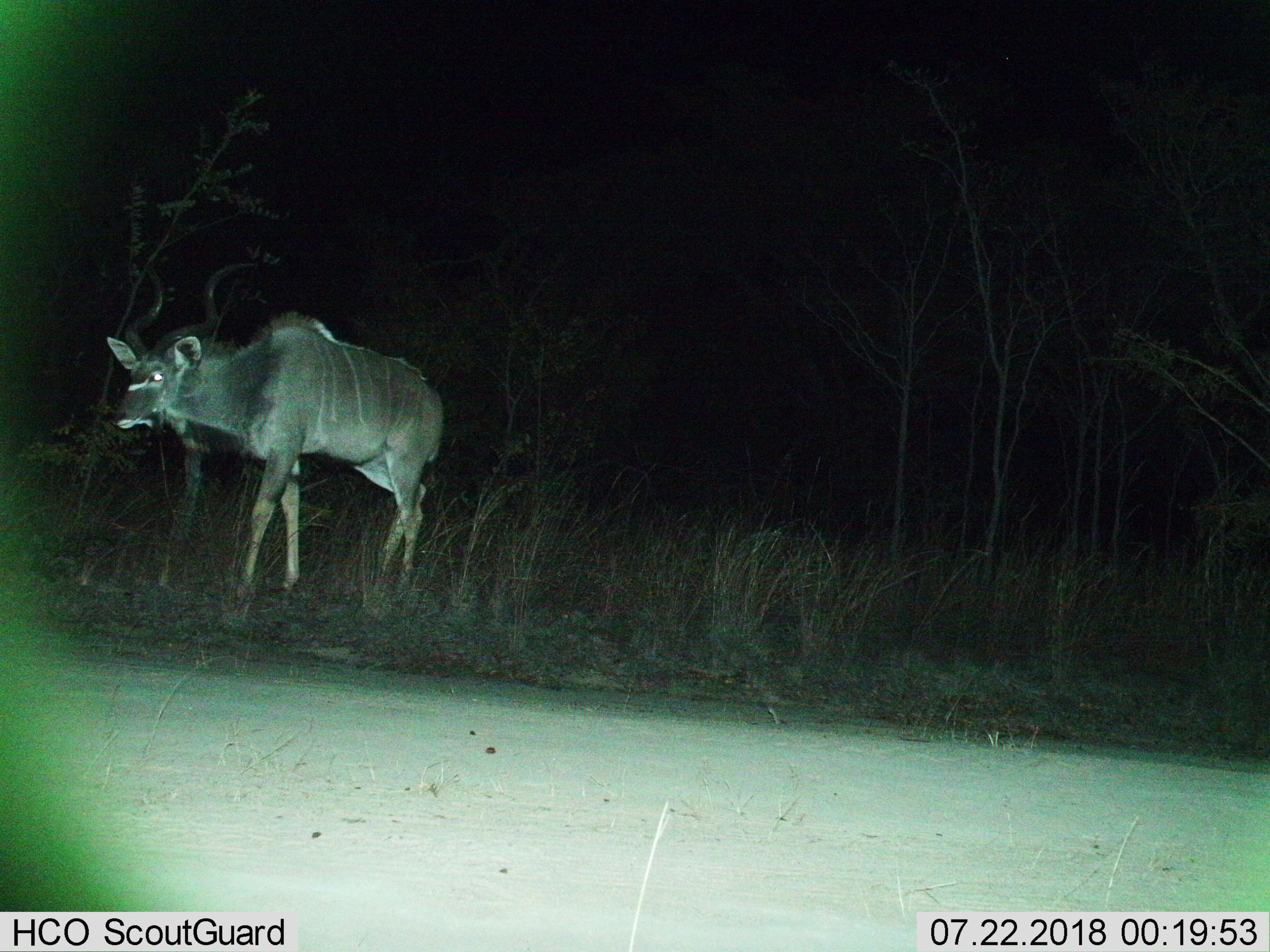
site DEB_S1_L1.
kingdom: Animalia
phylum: Chordata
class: Mammalia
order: Artiodactyla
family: Bovidae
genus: Tragelaphus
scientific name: Tragelaphus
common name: kudu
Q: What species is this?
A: Kudu (Tragelaphus).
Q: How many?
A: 1.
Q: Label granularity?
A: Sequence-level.